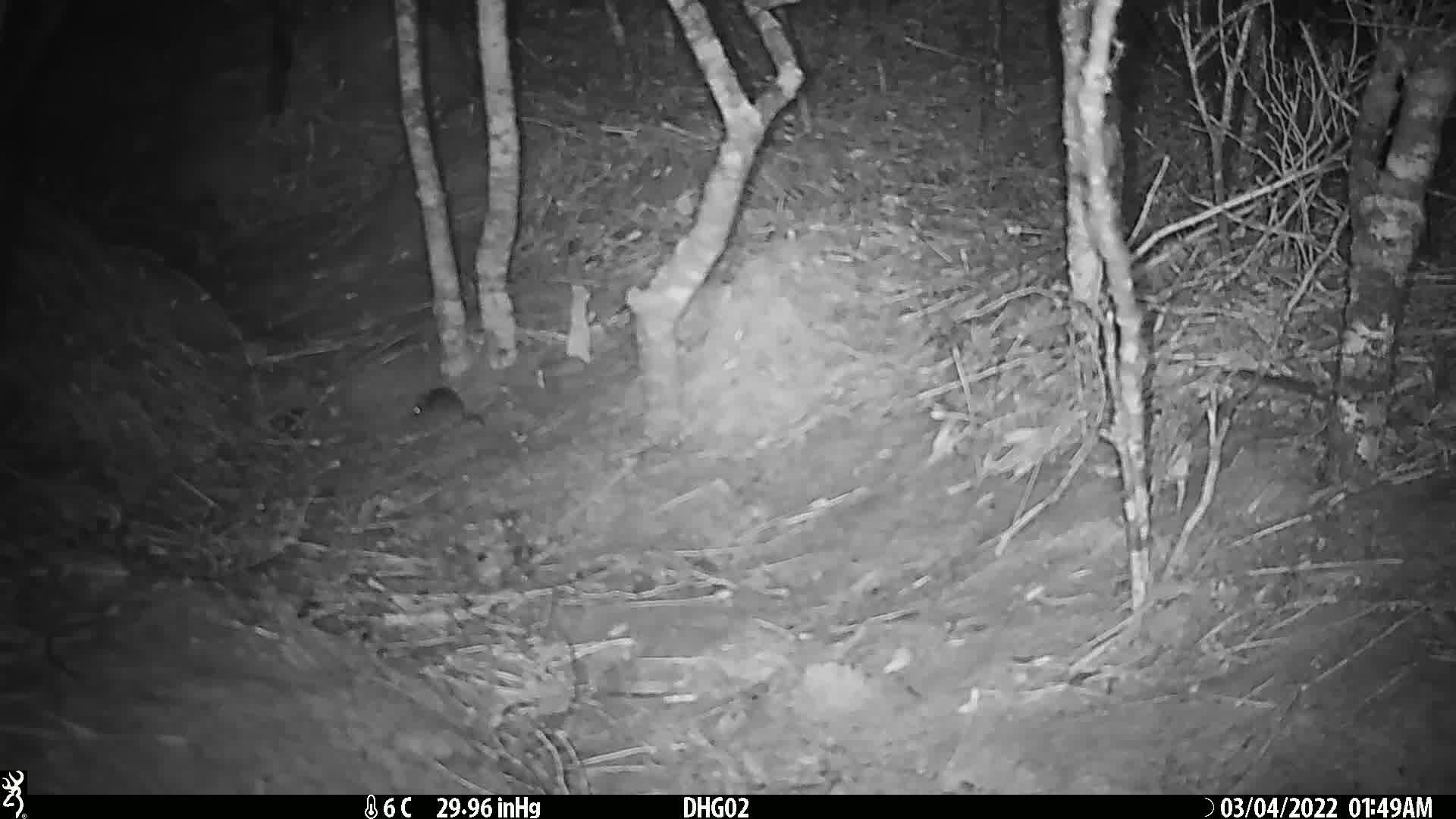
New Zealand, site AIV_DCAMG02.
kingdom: Animalia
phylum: Chordata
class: Mammalia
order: Rodentia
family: Muridae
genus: Mus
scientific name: Mus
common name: mouse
Mouse (Mus).